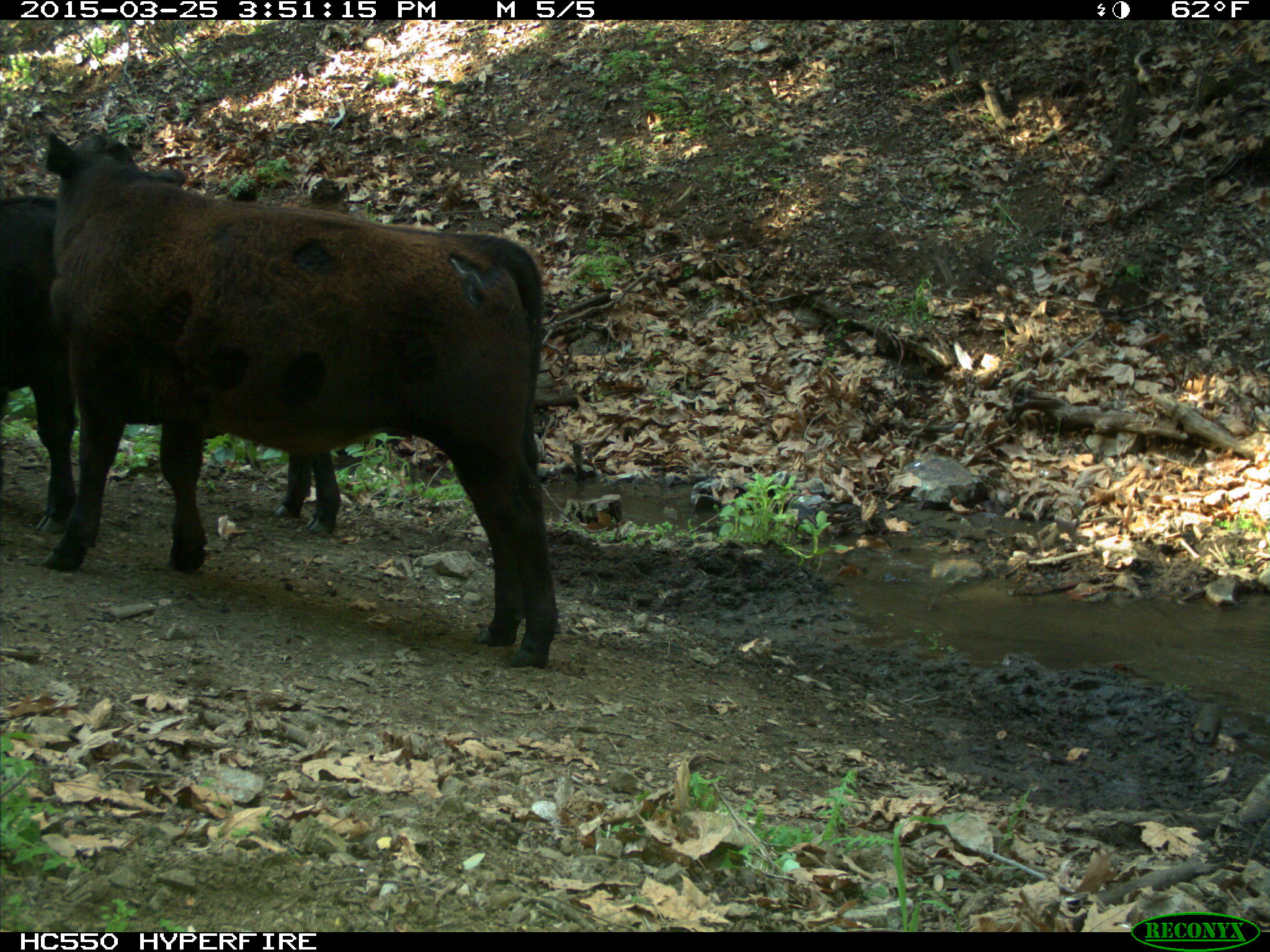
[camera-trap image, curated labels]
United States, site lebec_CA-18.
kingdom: Animalia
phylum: Chordata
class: Mammalia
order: Artiodactyla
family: Bovidae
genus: Bos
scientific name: Bos taurus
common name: domestic cow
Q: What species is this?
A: Bos taurus (domestic cow).